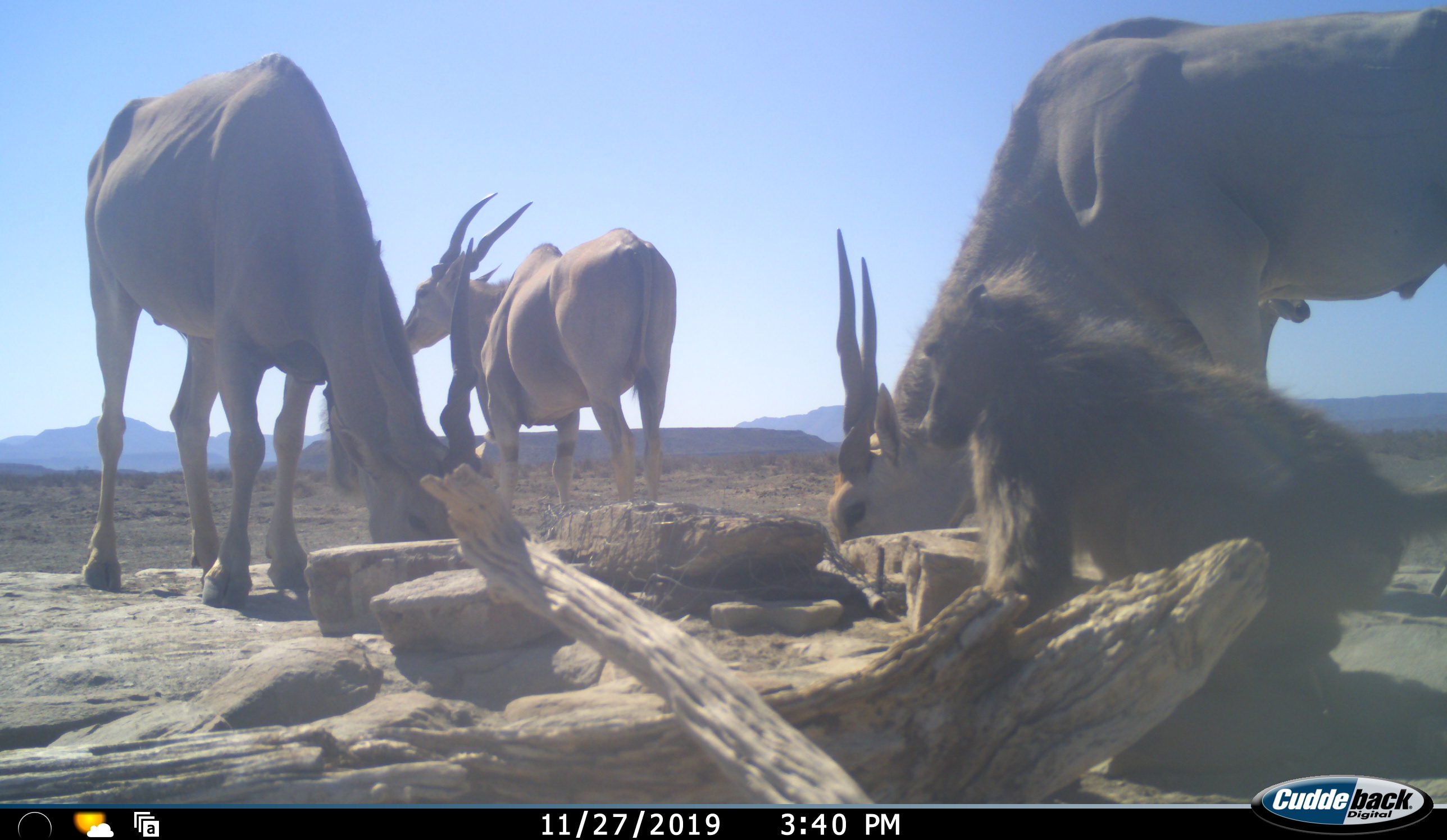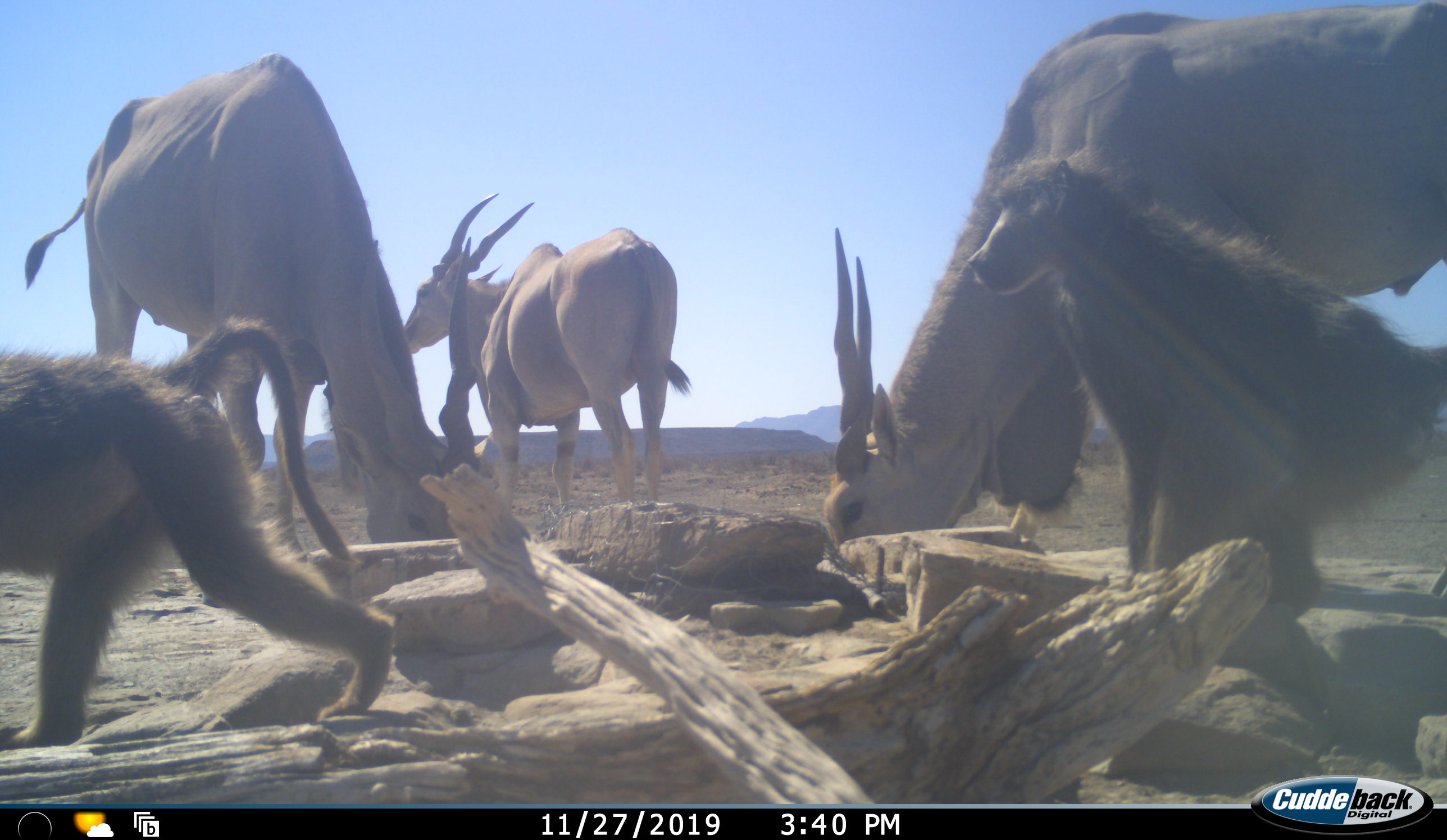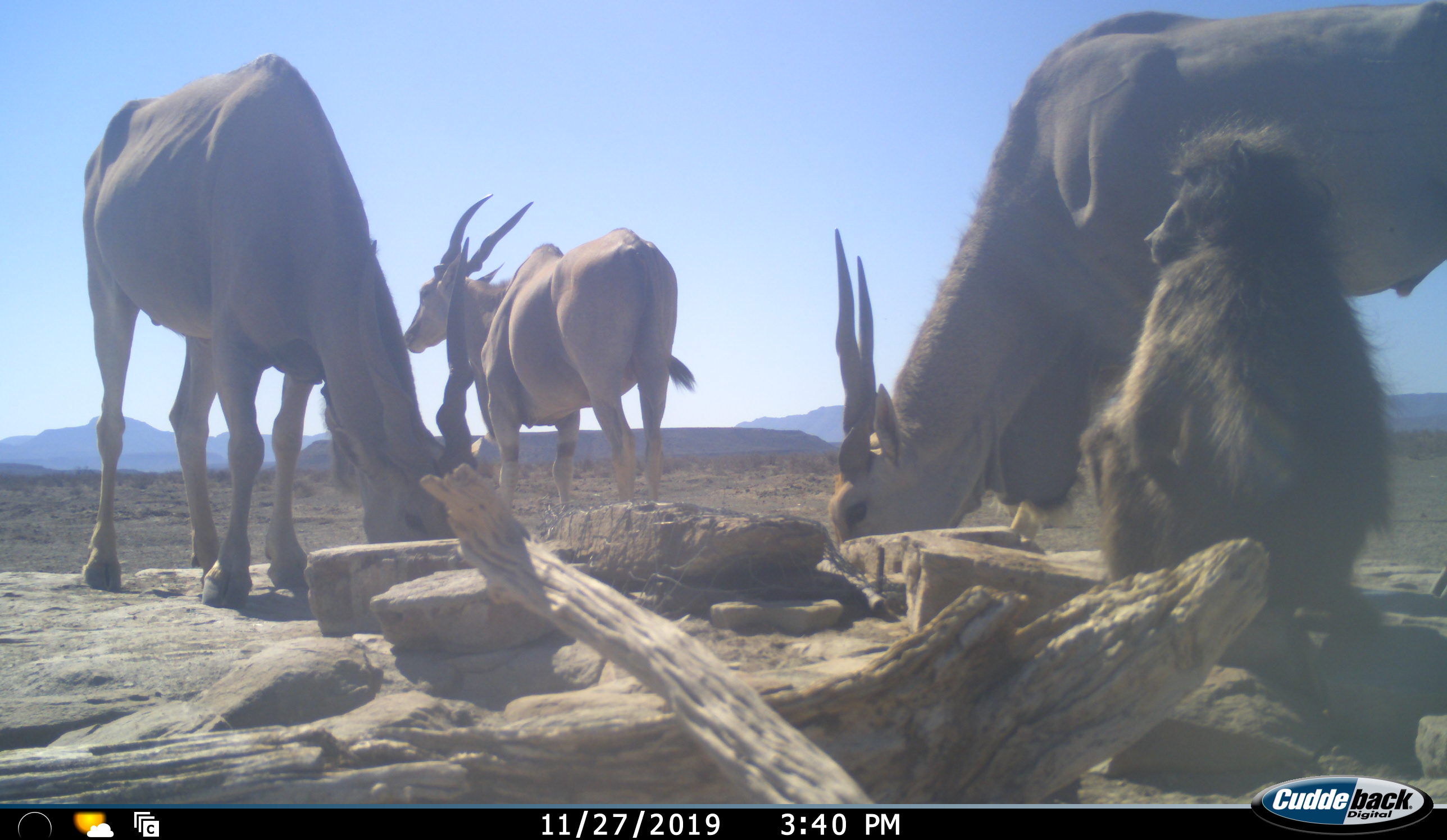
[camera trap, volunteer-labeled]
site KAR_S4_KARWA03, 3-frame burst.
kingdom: Animalia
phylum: Chordata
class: Mammalia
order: Primates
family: Cercopithecidae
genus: Papio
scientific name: Papio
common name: baboon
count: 2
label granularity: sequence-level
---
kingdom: Animalia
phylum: Chordata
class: Mammalia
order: Artiodactyla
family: Bovidae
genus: Tragelaphus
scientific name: Tragelaphus oryx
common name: eland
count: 3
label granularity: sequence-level